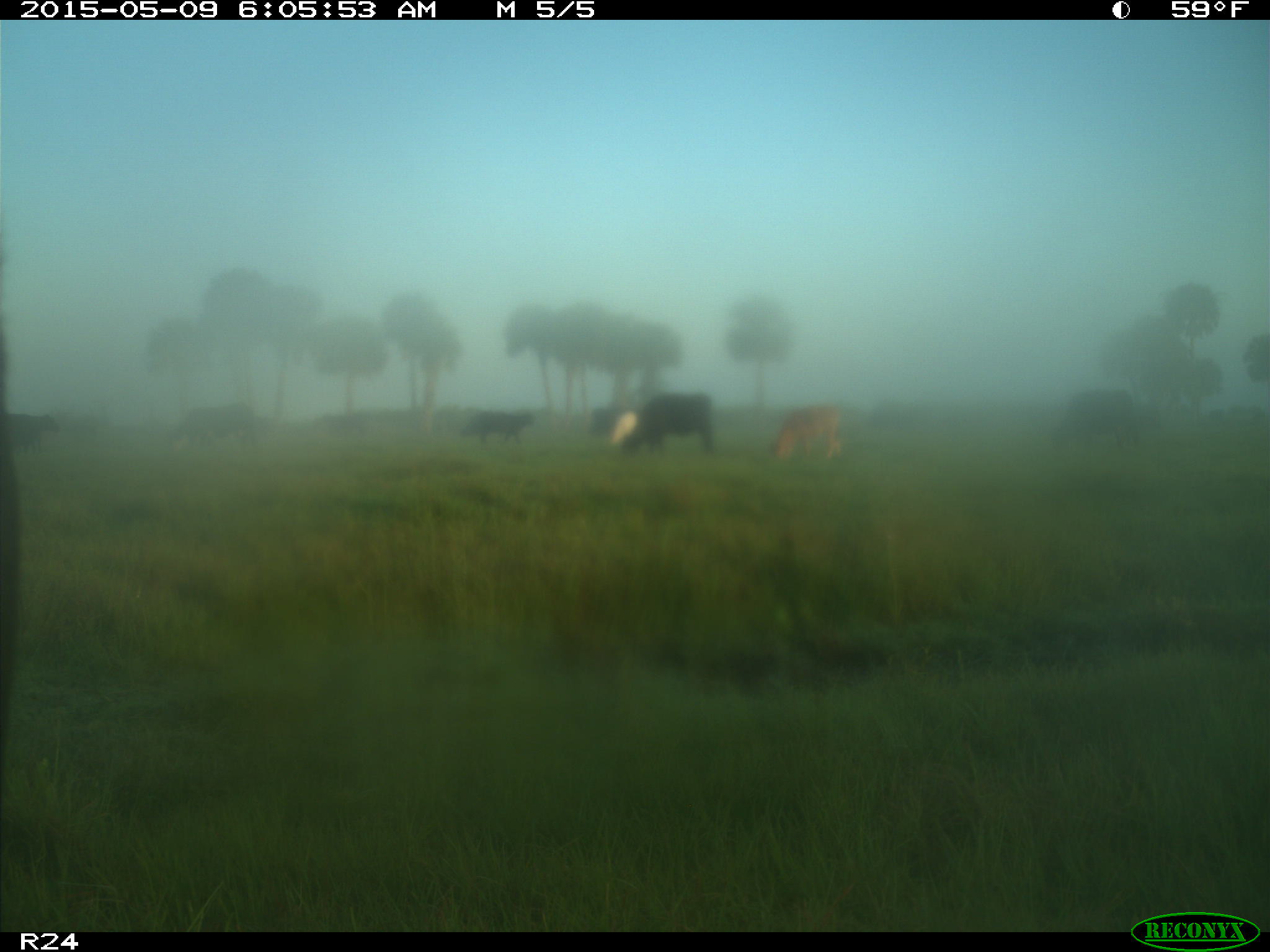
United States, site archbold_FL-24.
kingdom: Animalia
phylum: Chordata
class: Mammalia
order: Artiodactyla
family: Bovidae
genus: Bos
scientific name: Bos taurus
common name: domestic cow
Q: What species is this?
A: Bos taurus (domestic cow).